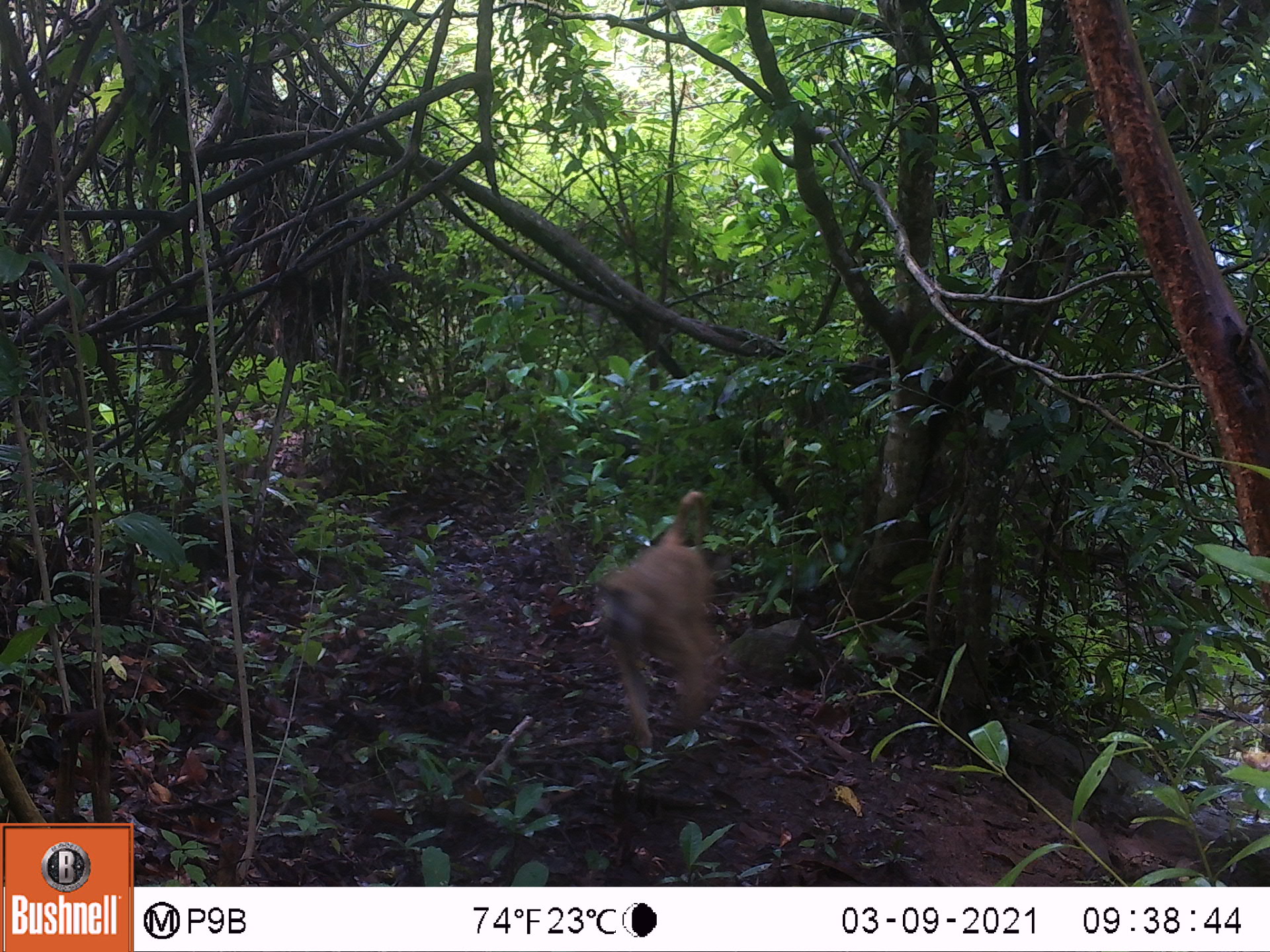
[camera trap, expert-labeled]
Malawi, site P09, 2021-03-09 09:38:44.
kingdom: Animalia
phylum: Chordata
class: Mammalia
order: Primates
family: Cercopithecidae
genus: Papio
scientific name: Papio cynocephalus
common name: yellow baboon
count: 1